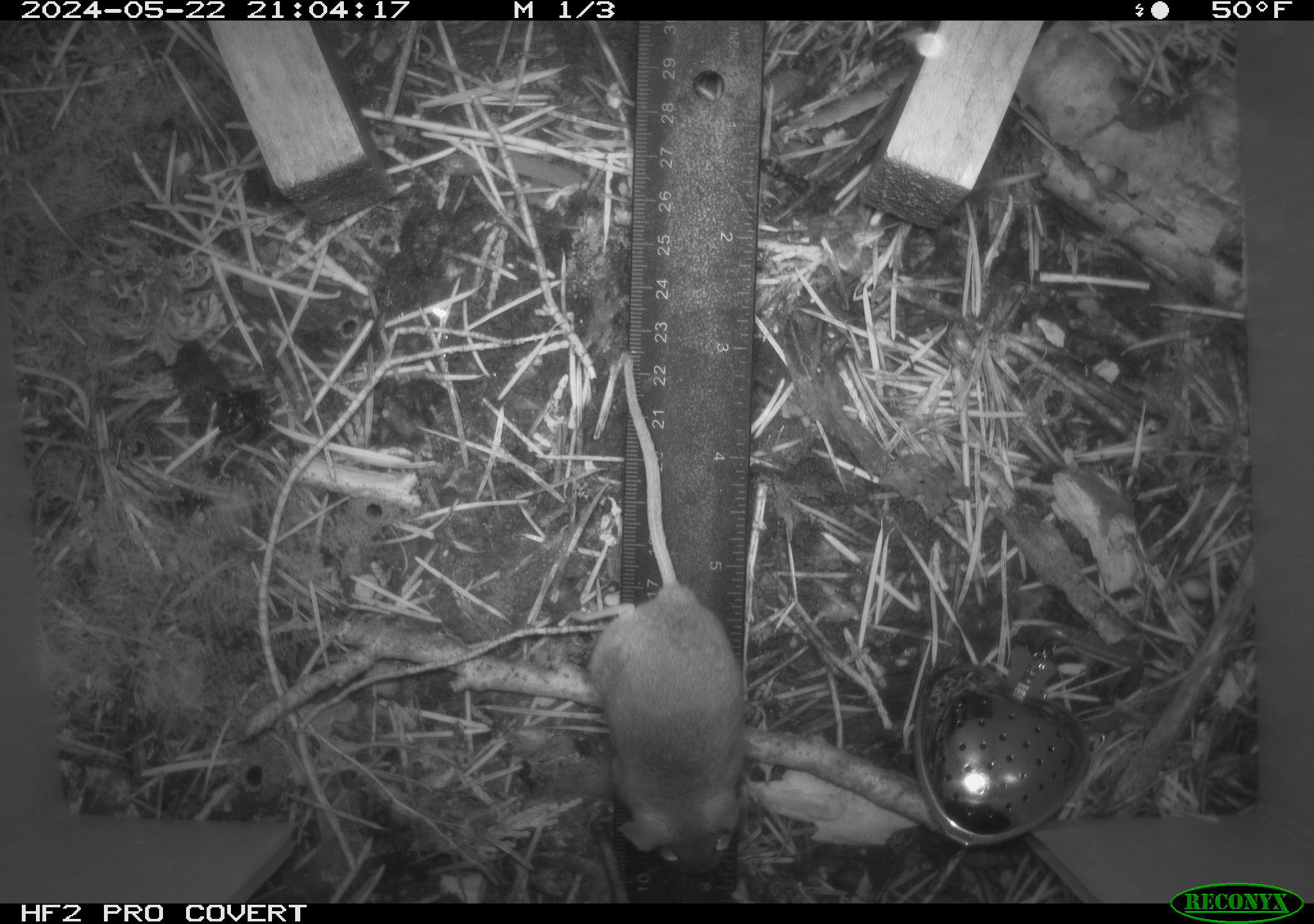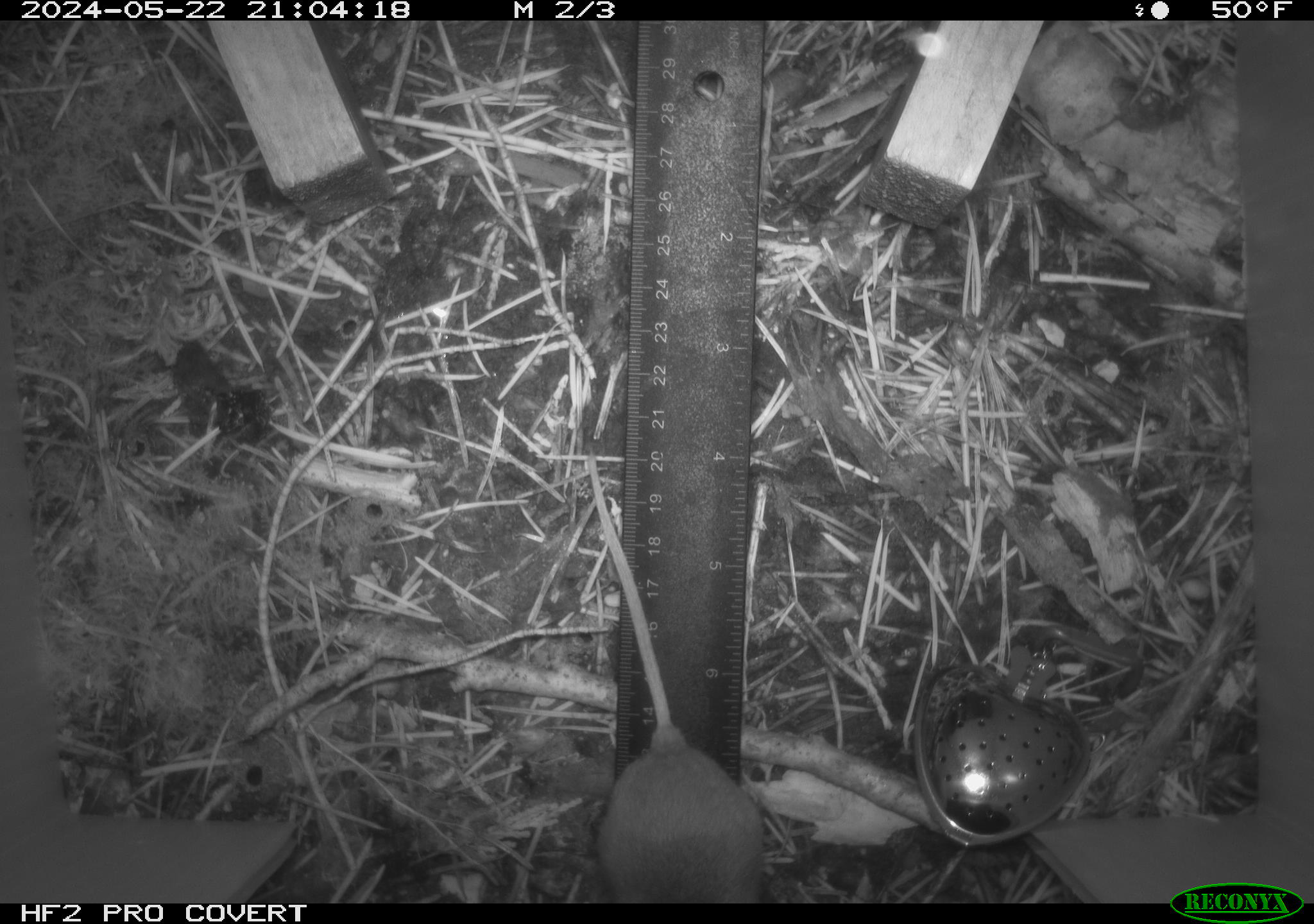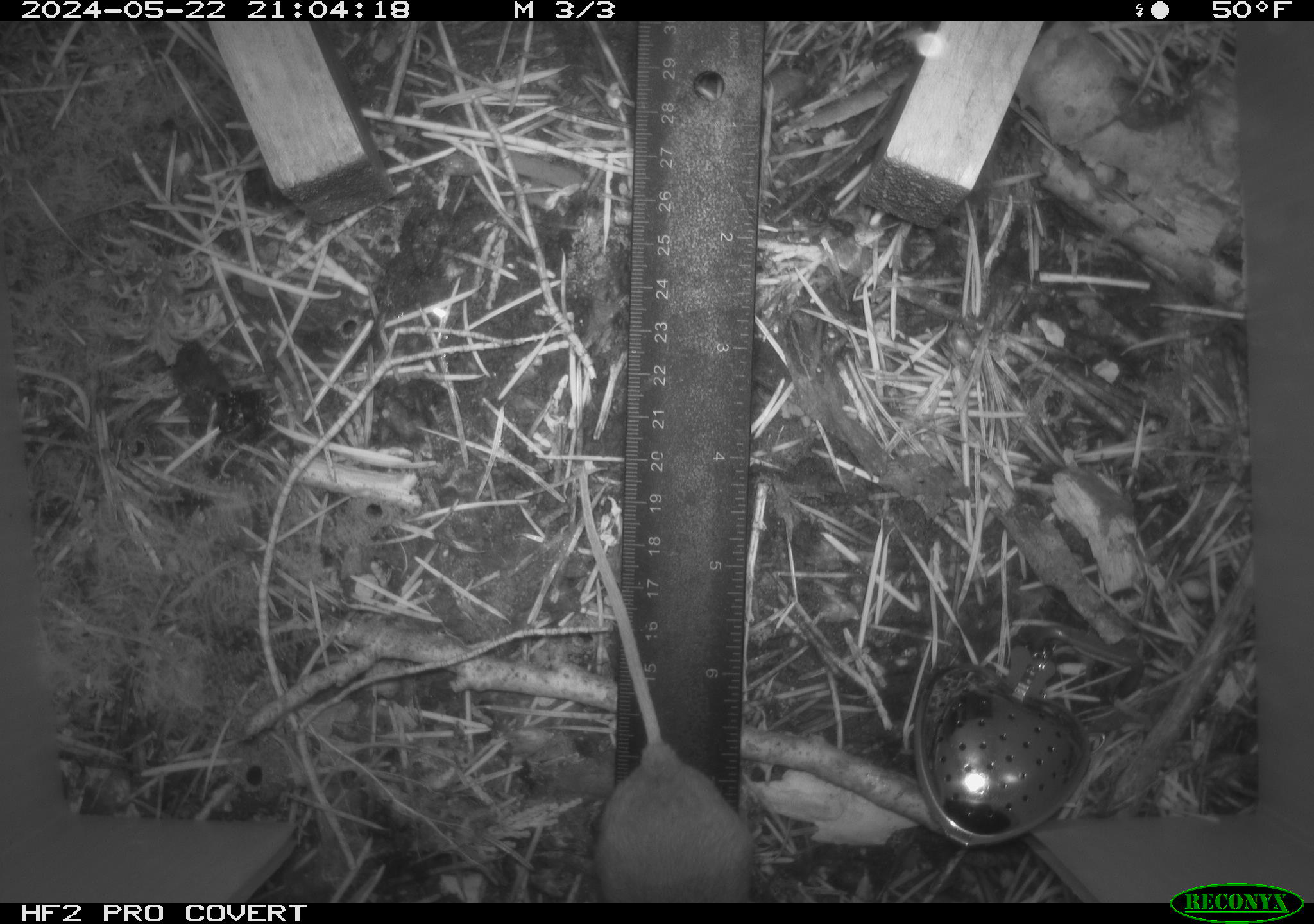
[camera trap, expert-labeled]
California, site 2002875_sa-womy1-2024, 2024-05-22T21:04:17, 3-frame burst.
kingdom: Animalia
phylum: Chordata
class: Mammalia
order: Rodentia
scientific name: Rodentia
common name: mouse species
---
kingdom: Animalia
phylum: Chordata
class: Mammalia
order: Rodentia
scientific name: Rodentia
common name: rodent